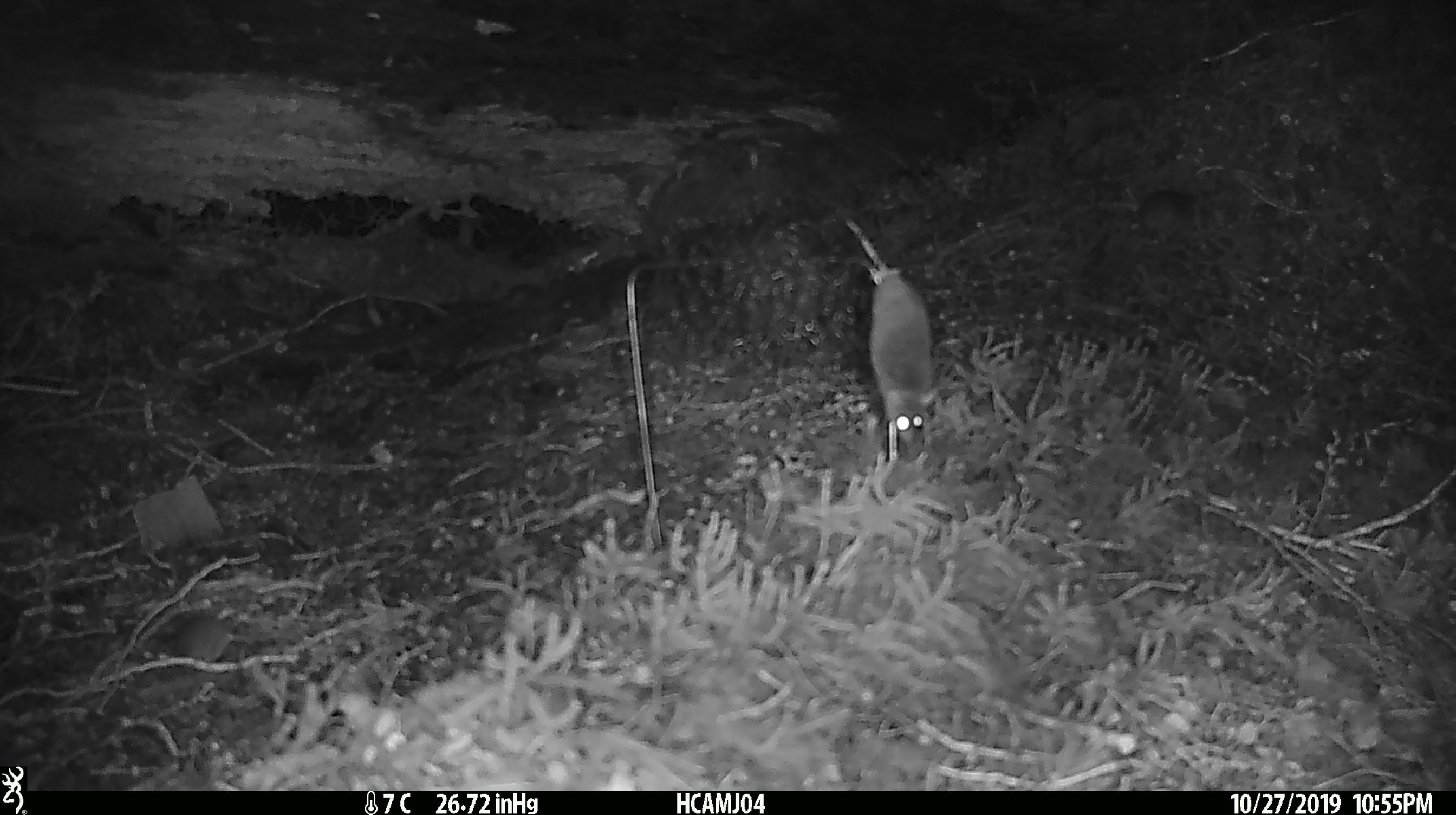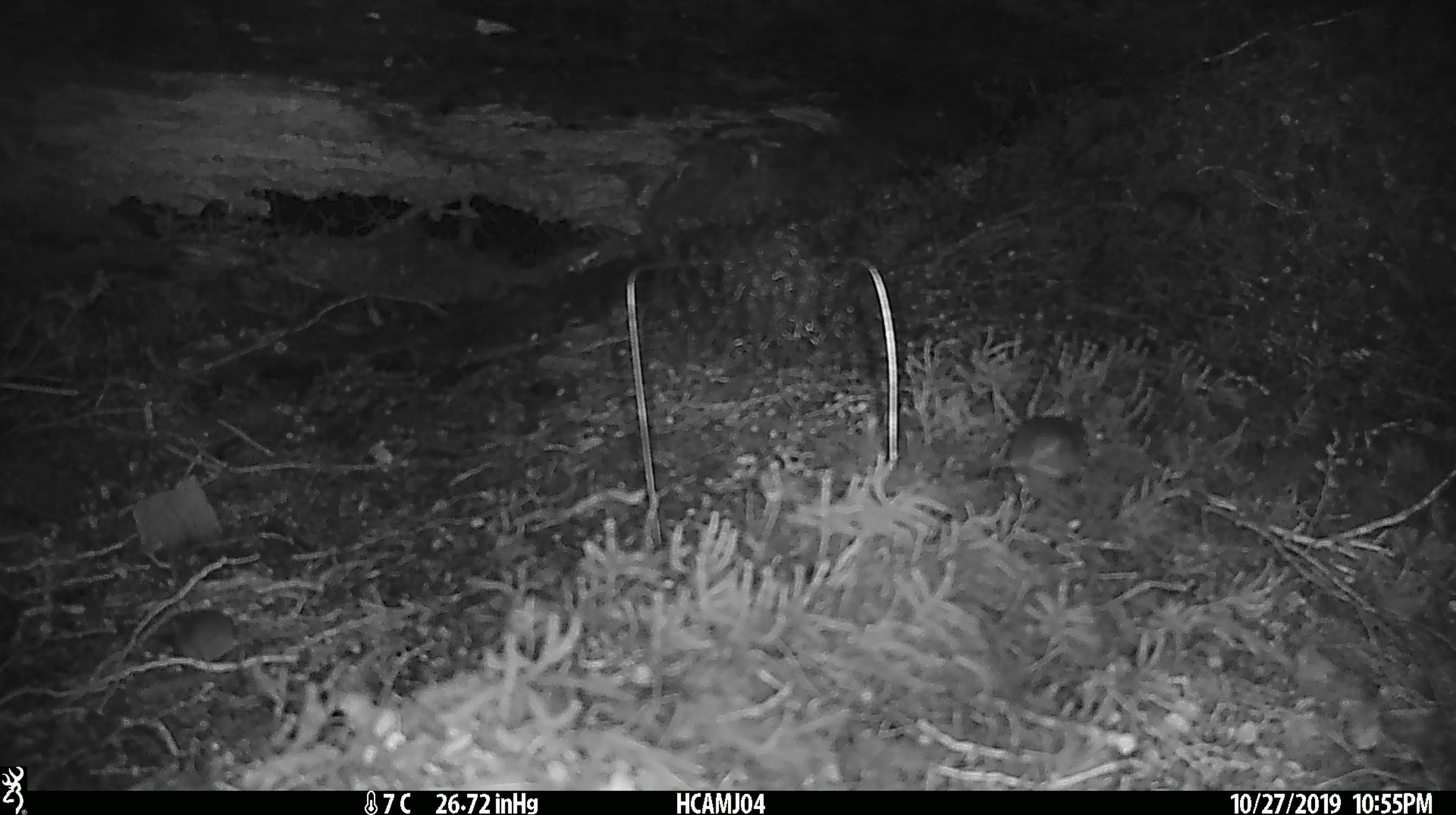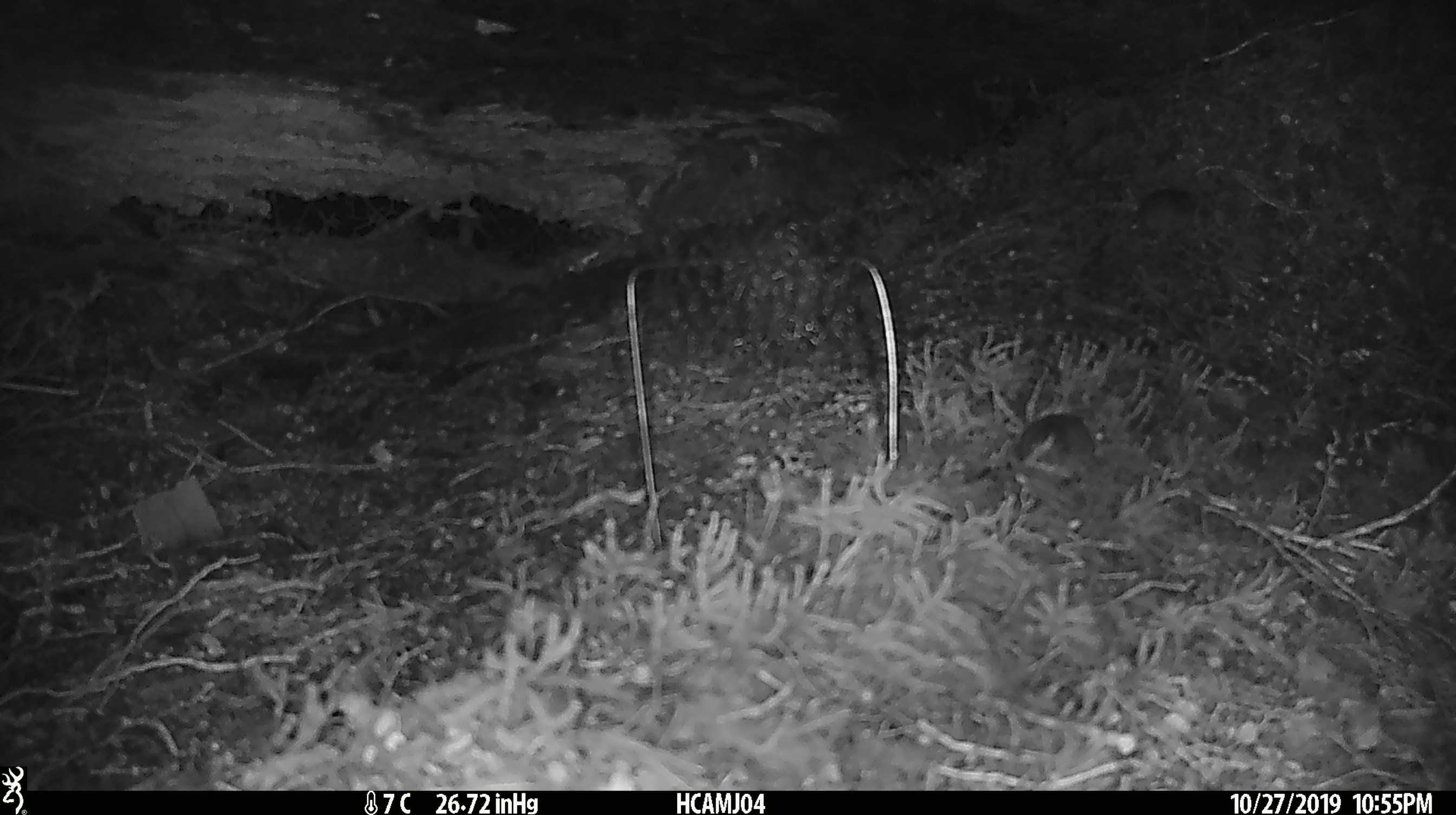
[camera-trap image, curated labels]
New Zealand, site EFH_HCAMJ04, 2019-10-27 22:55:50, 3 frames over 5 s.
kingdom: Animalia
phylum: Chordata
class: Mammalia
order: Rodentia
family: Muridae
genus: Mus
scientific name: Mus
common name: mouse